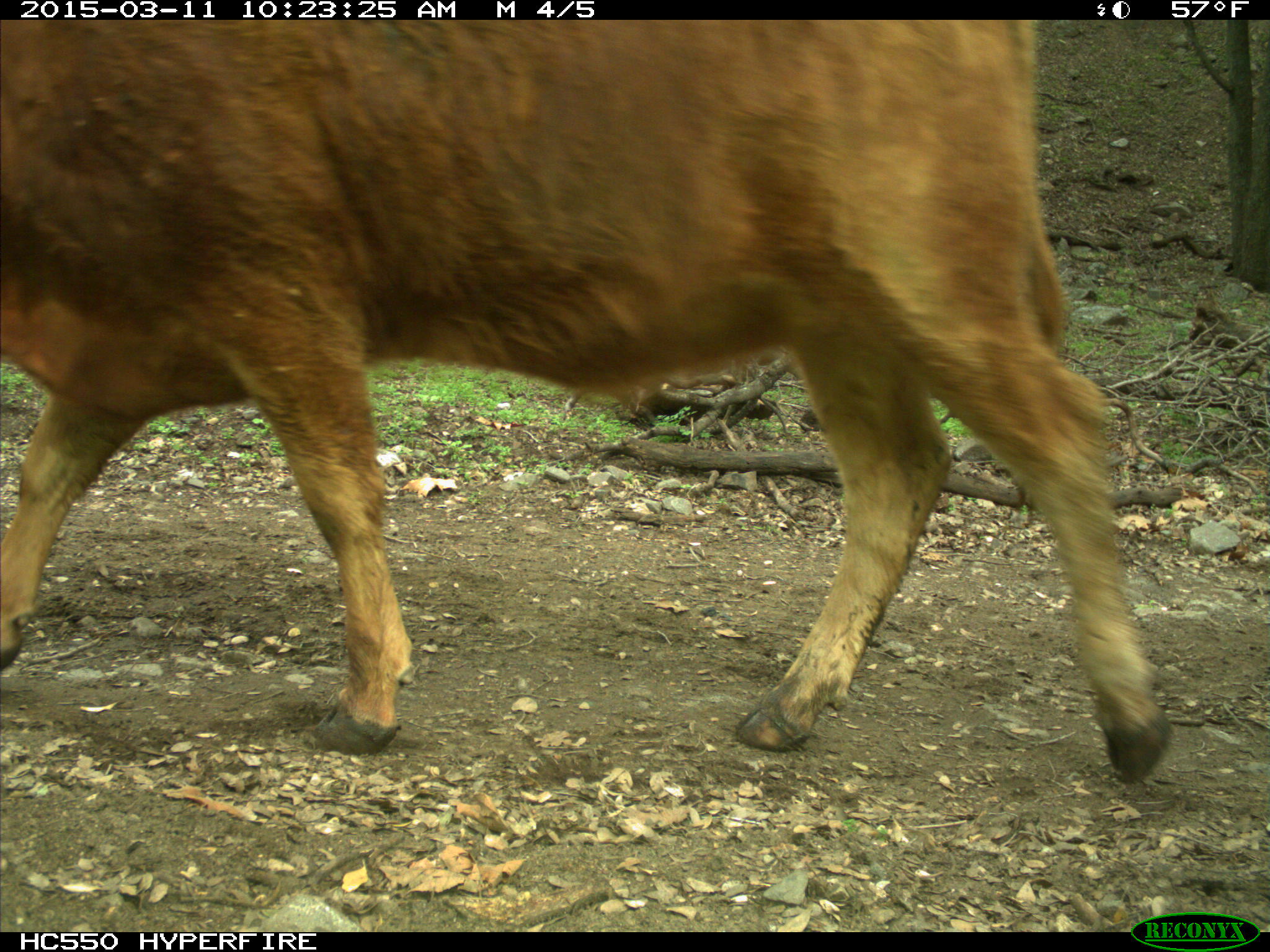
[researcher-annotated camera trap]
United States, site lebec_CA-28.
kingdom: Animalia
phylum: Chordata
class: Mammalia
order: Artiodactyla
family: Bovidae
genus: Bos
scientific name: Bos taurus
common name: domestic cow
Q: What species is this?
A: Bos taurus (domestic cow).